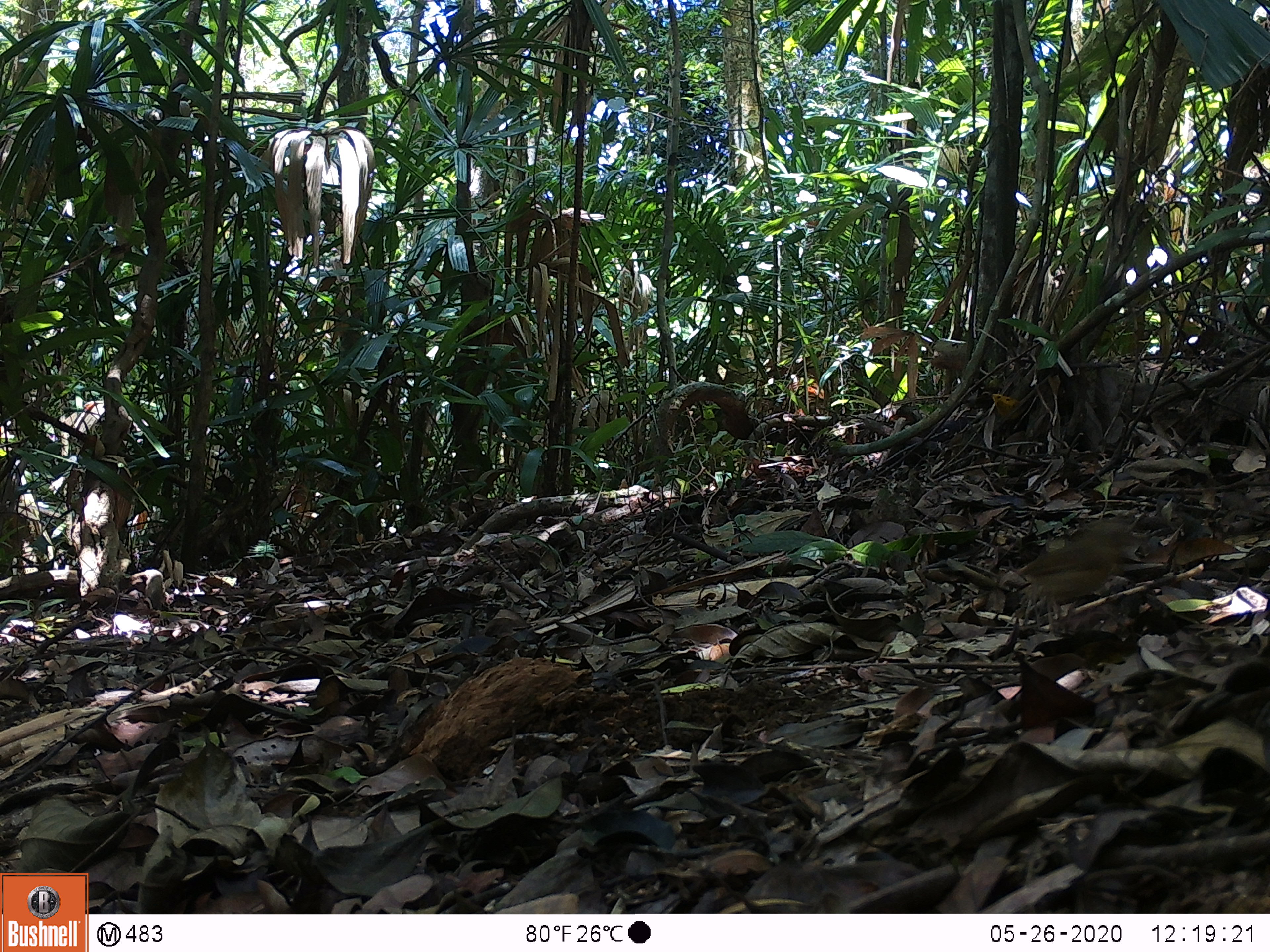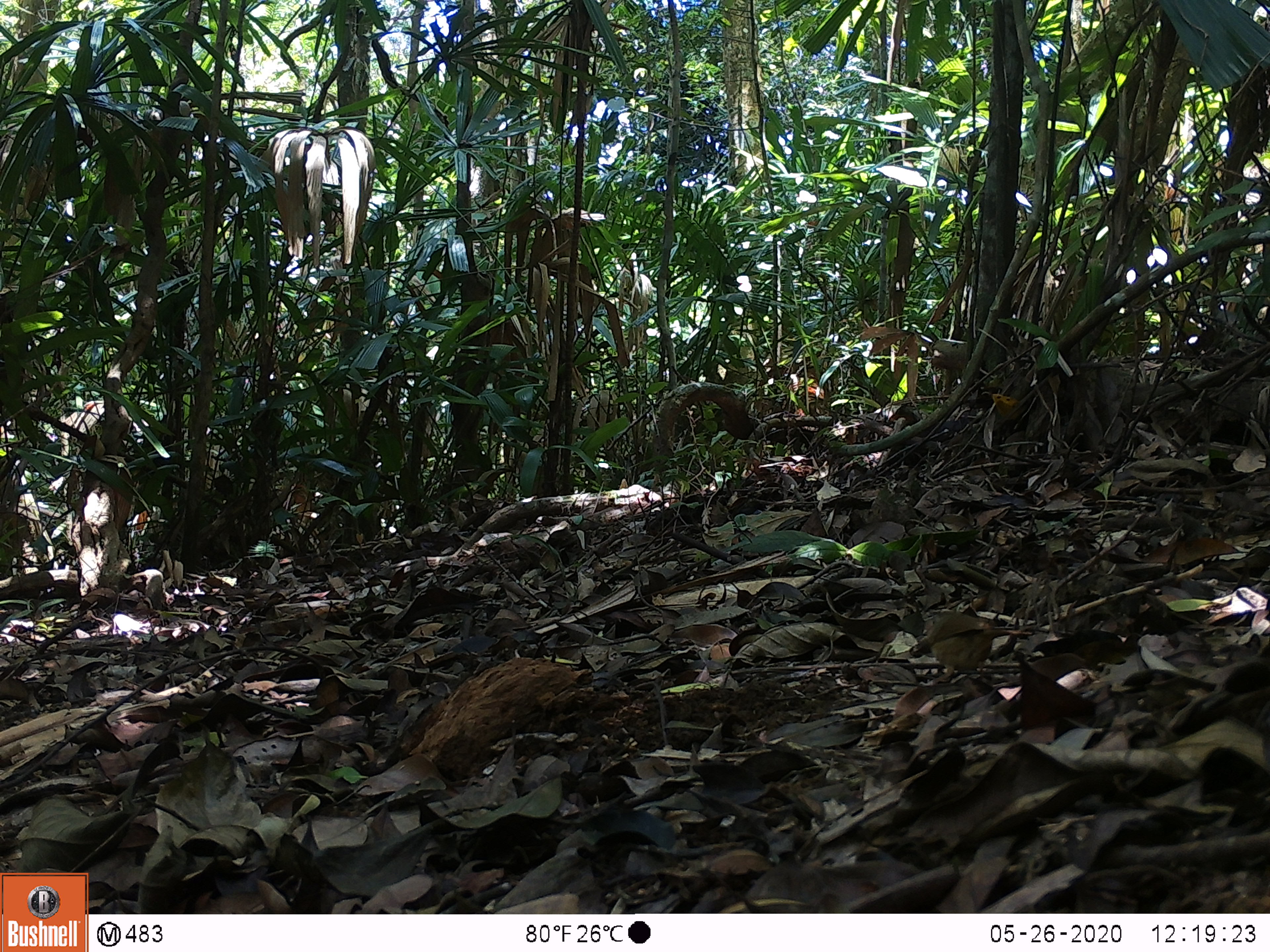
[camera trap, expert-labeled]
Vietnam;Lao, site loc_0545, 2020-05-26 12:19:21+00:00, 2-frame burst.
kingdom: Animalia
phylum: Chordata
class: Aves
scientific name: Aves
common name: bird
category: unidentified bird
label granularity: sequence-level